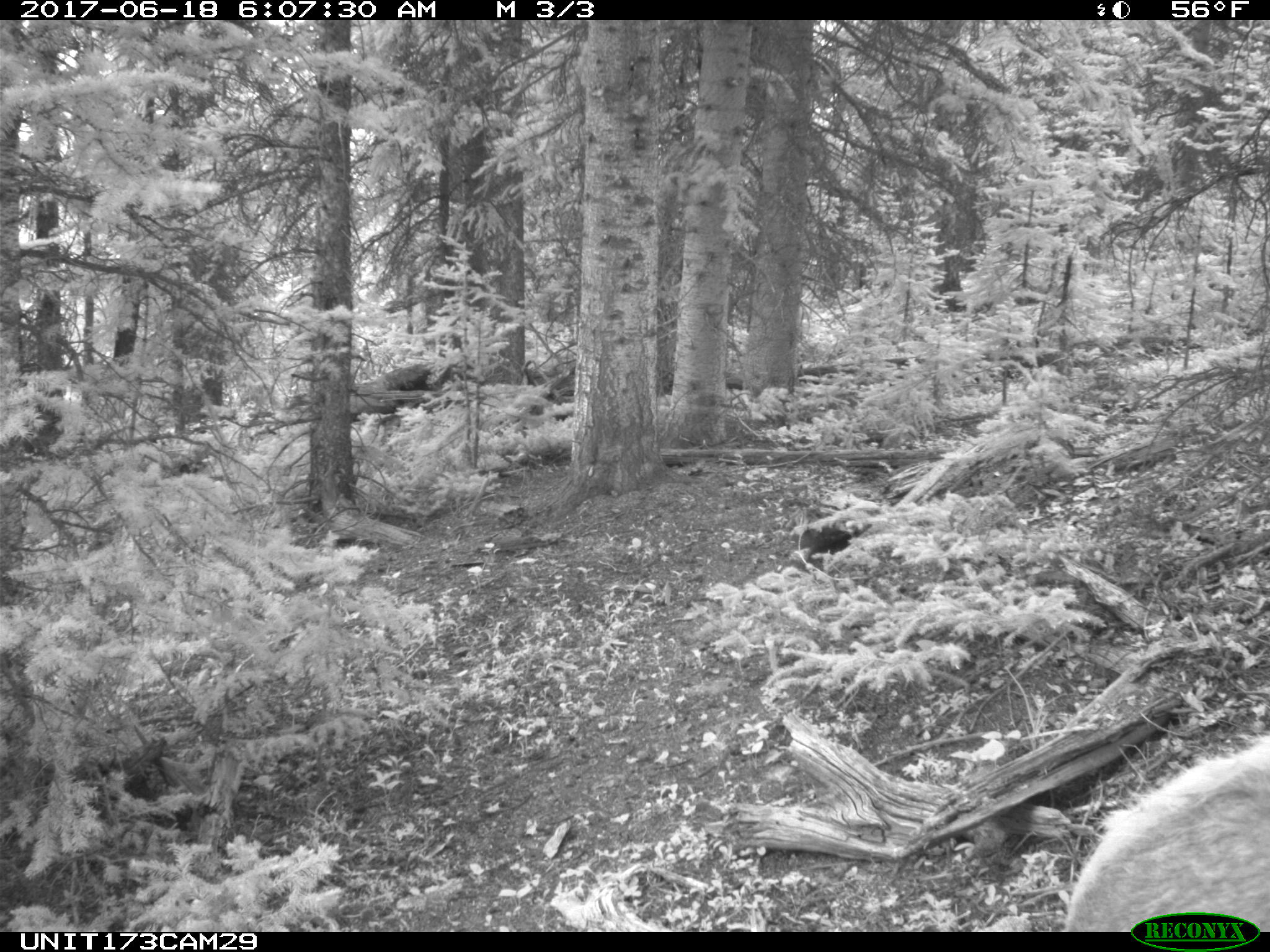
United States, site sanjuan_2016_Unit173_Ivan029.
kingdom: Animalia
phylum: Chordata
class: Mammalia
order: Artiodactyla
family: Cervidae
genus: Cervus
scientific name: Cervus elaphus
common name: red deer